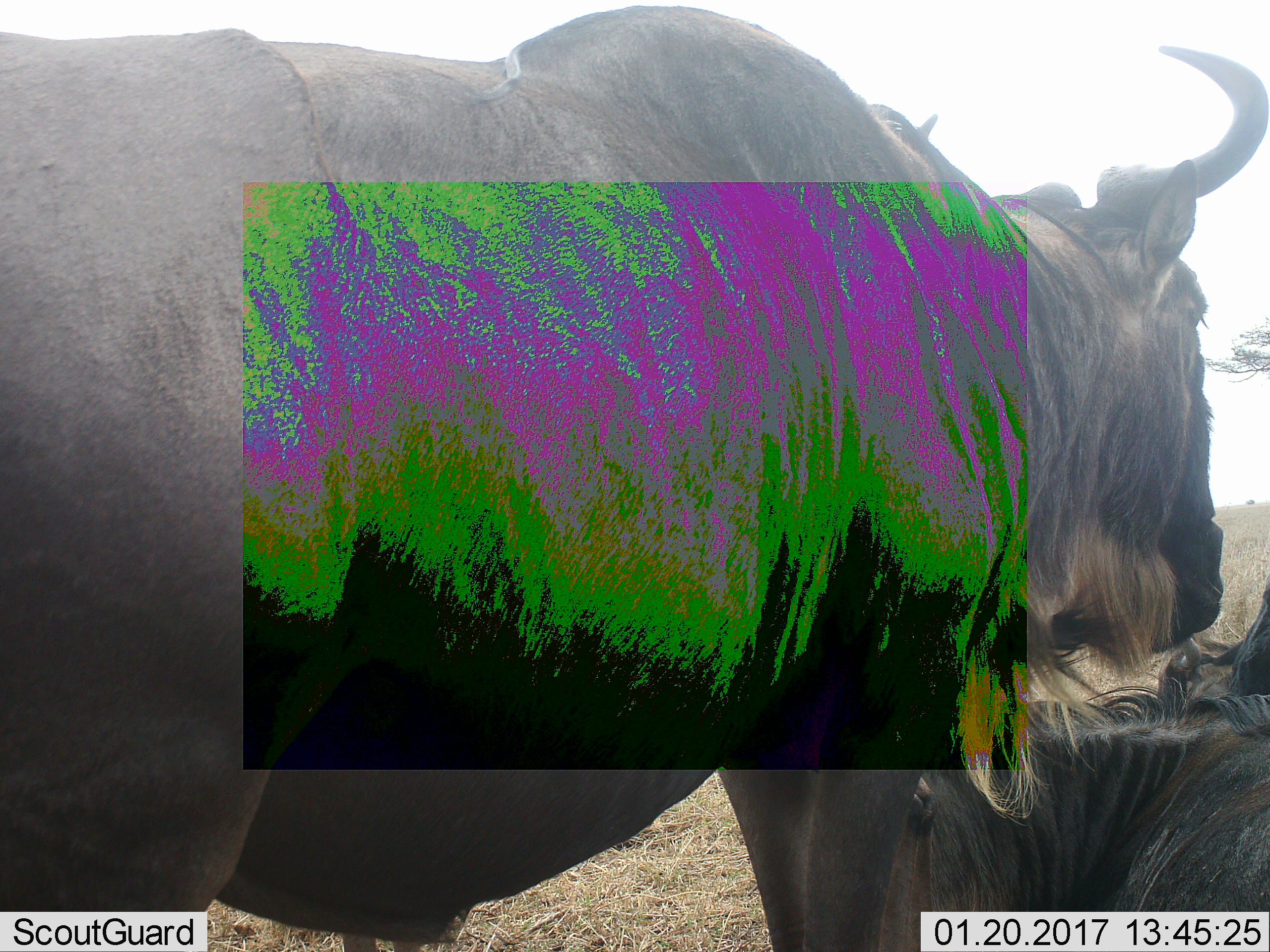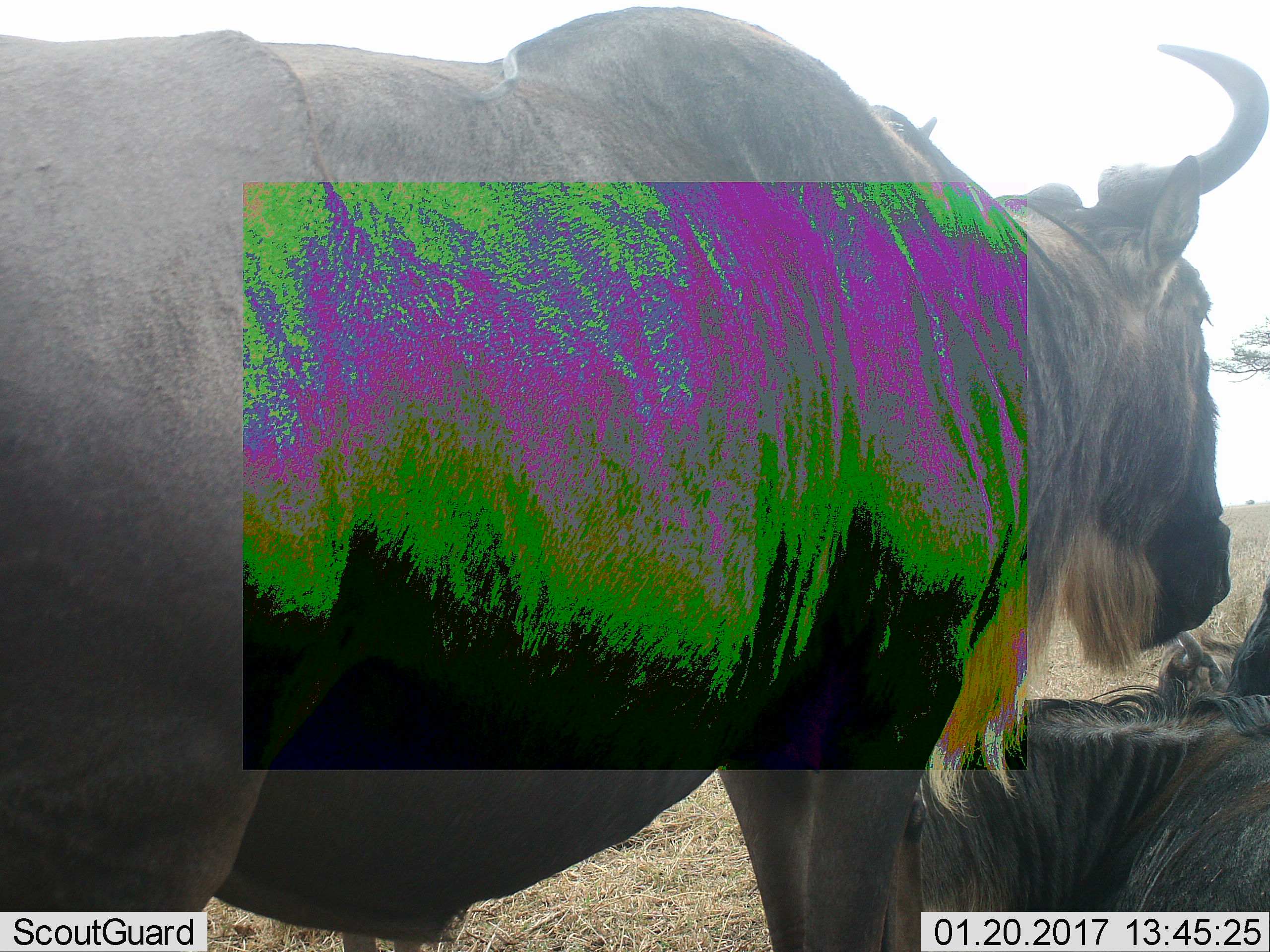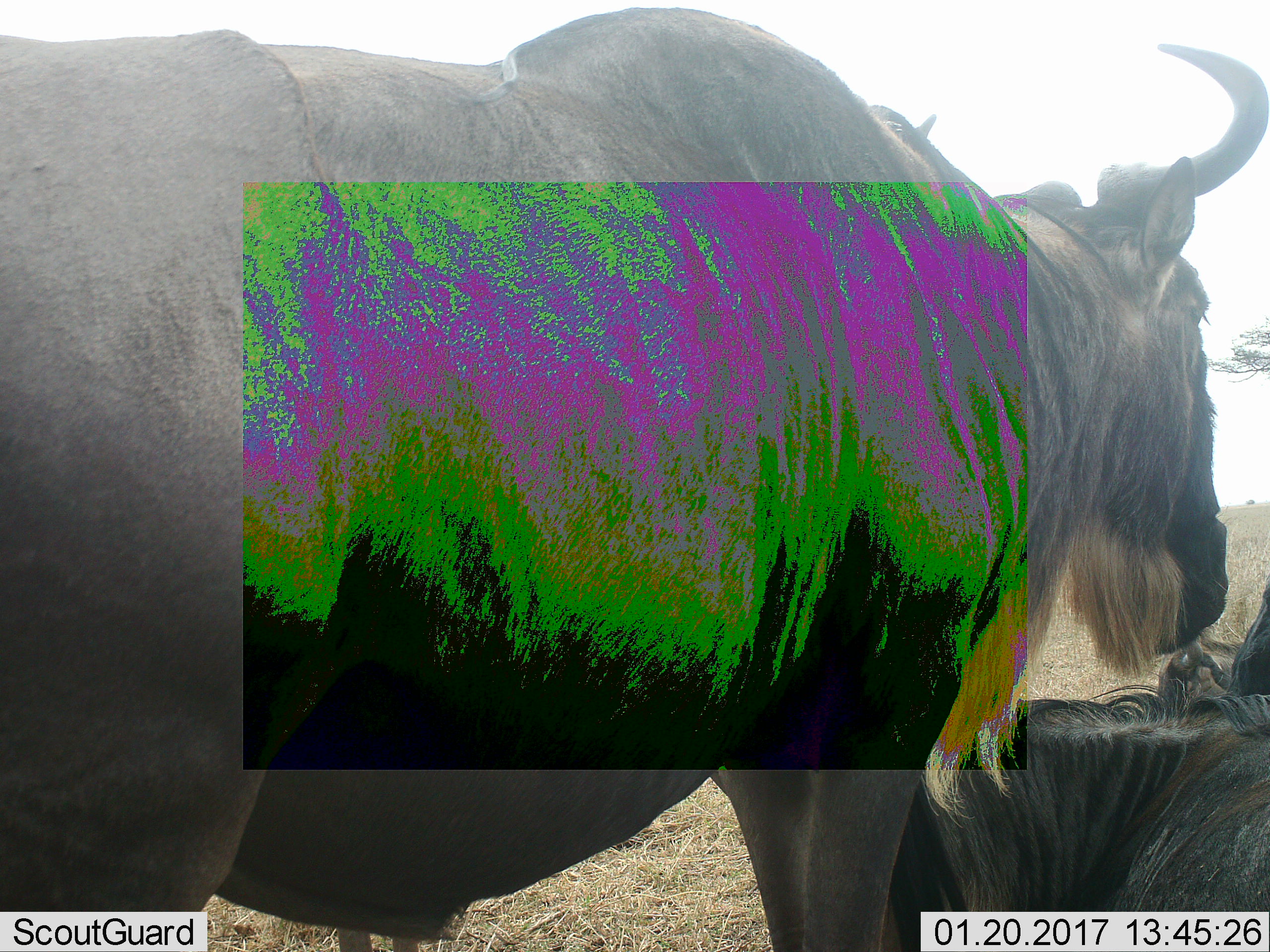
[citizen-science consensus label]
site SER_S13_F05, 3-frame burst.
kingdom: Animalia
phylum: Chordata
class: Mammalia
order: Artiodactyla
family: Bovidae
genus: Connochaetes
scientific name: Connochaetes taurinus taurinus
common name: blue wildebeest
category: wildebeestblue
Wildebeestblue (blue wildebeest) (Connochaetes taurinus taurinus), count 3. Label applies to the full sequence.